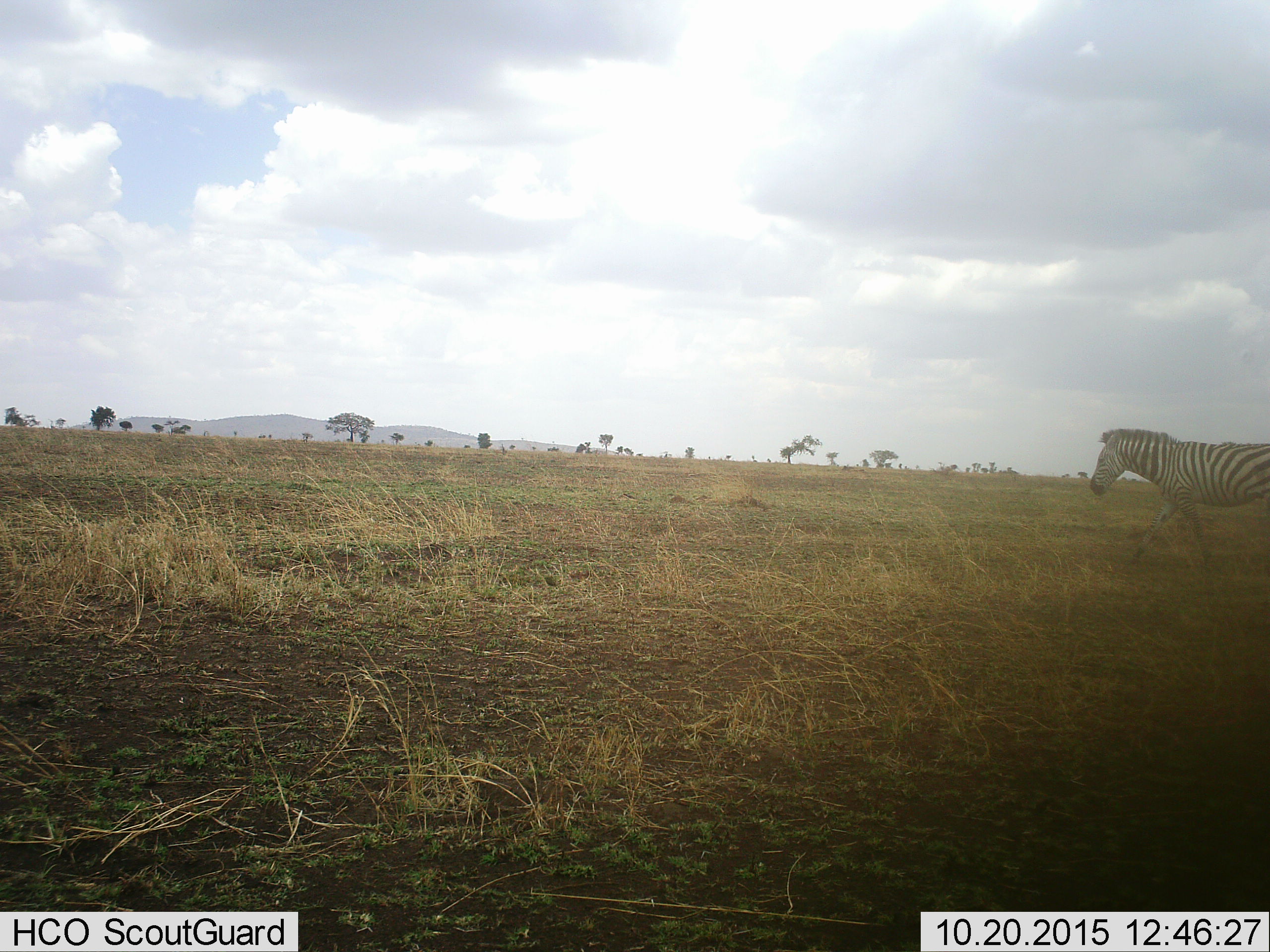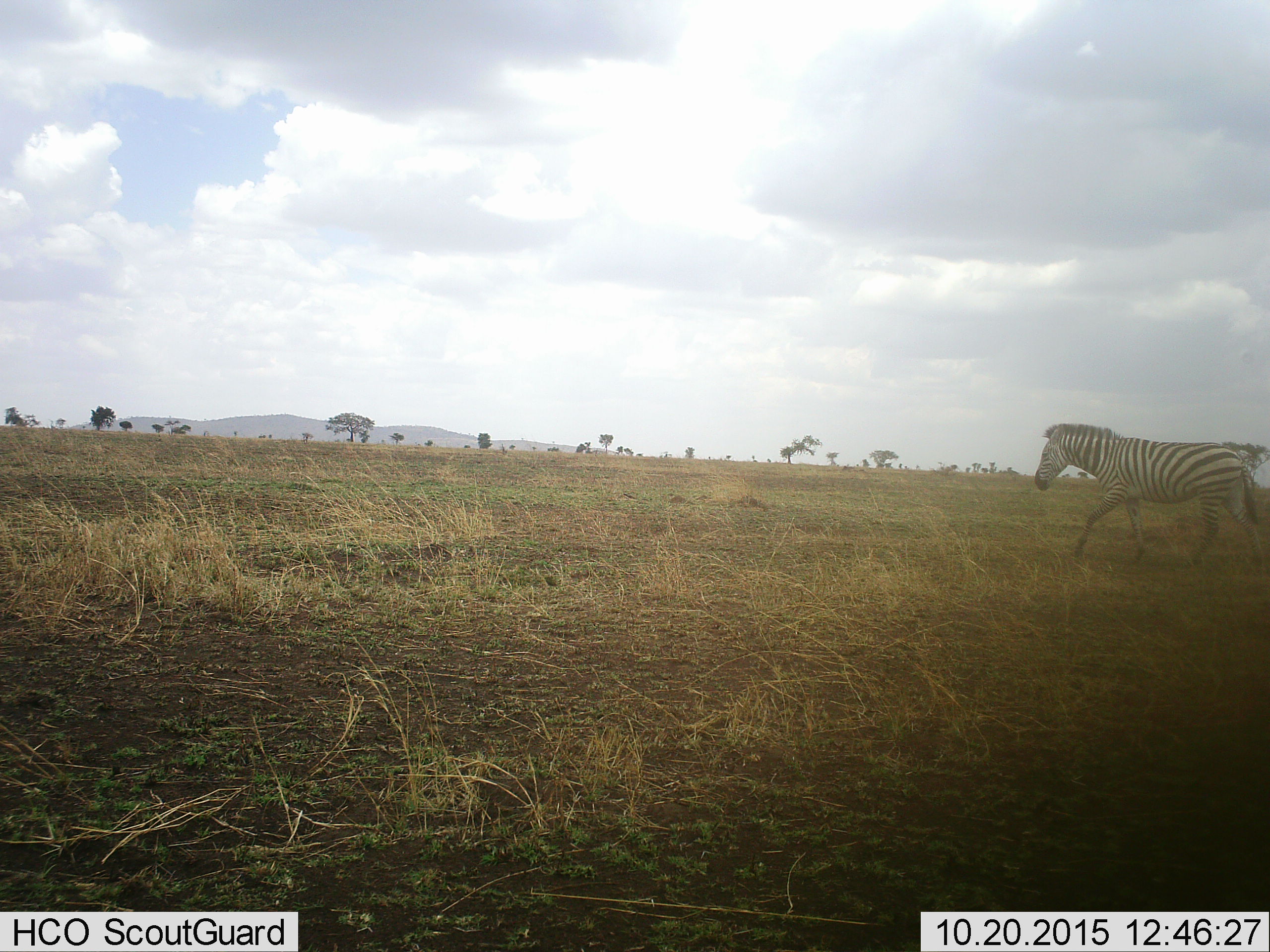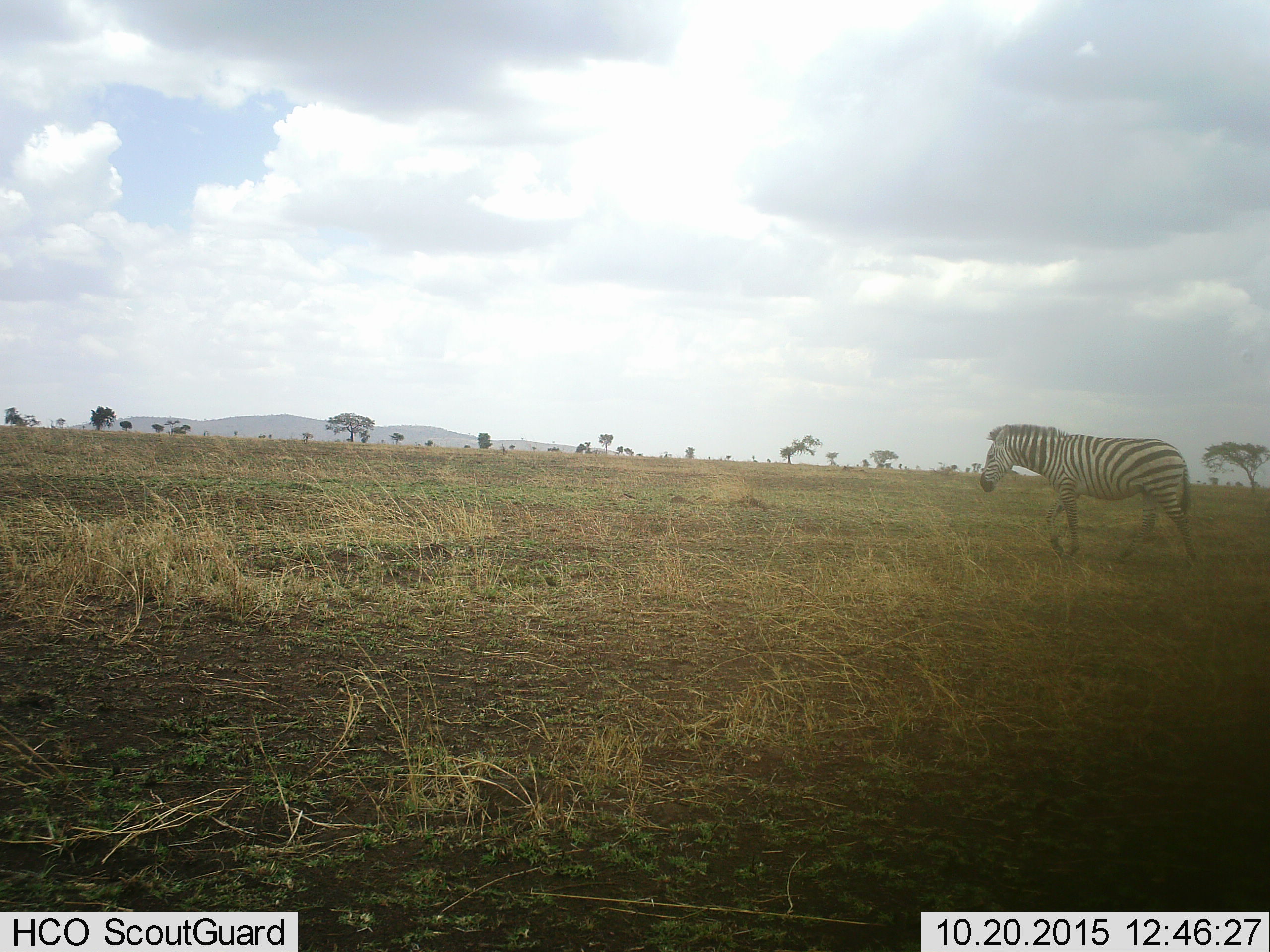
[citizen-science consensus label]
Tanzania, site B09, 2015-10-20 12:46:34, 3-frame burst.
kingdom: Animalia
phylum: Chordata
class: Mammalia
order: Perissodactyla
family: Equidae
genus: Equus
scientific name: Equus quagga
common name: plains zebra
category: zebra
Zebra (plains zebra) (Equus quagga), count 1. Behavior (volunteer vote fractions): standing 17%, resting 0%, moving 94%, interacting 0%. Young present (vote fraction): 6%. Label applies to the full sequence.